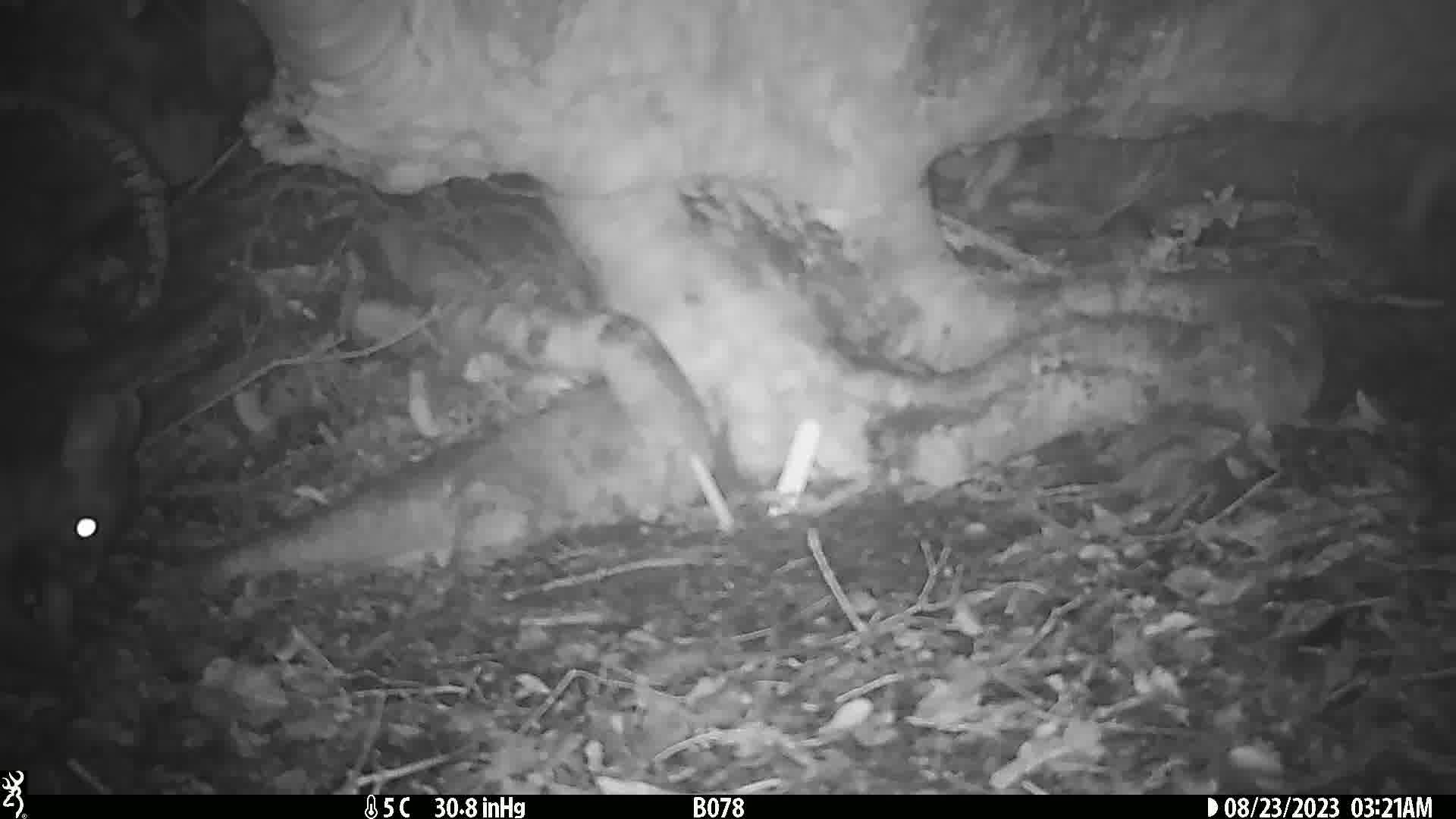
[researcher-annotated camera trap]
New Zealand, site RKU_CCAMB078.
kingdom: Animalia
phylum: Chordata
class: Mammalia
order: Diprotodontia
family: Phalangeridae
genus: Trichosurus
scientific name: Trichosurus vulpecula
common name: common brushtail possum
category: possum